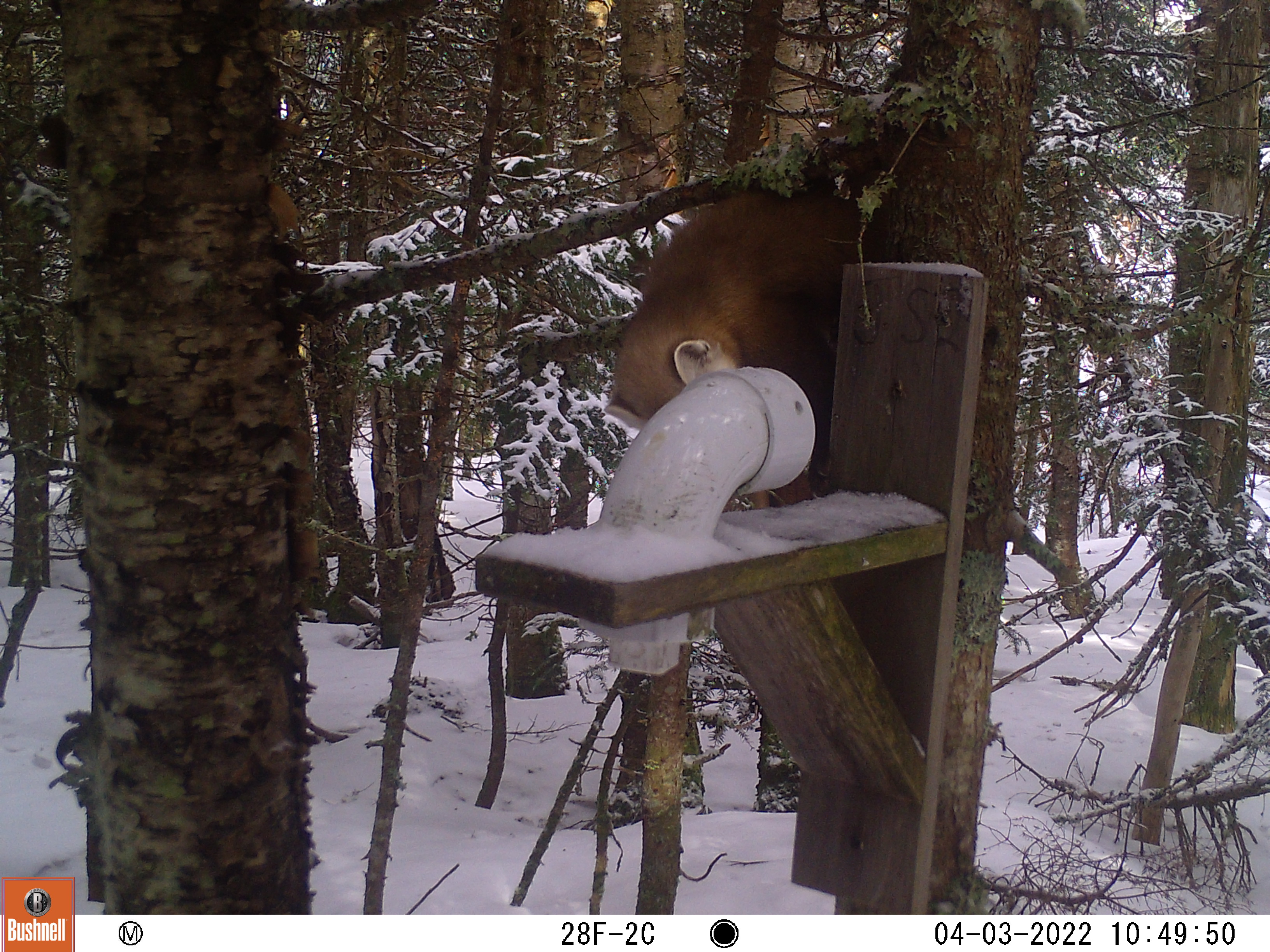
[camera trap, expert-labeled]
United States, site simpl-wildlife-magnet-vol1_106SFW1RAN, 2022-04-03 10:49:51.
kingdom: Animalia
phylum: Chordata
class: Mammalia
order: Carnivora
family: Mustelidae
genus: Martes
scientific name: Martes americana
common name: american marten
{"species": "american marten (Martes americana)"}